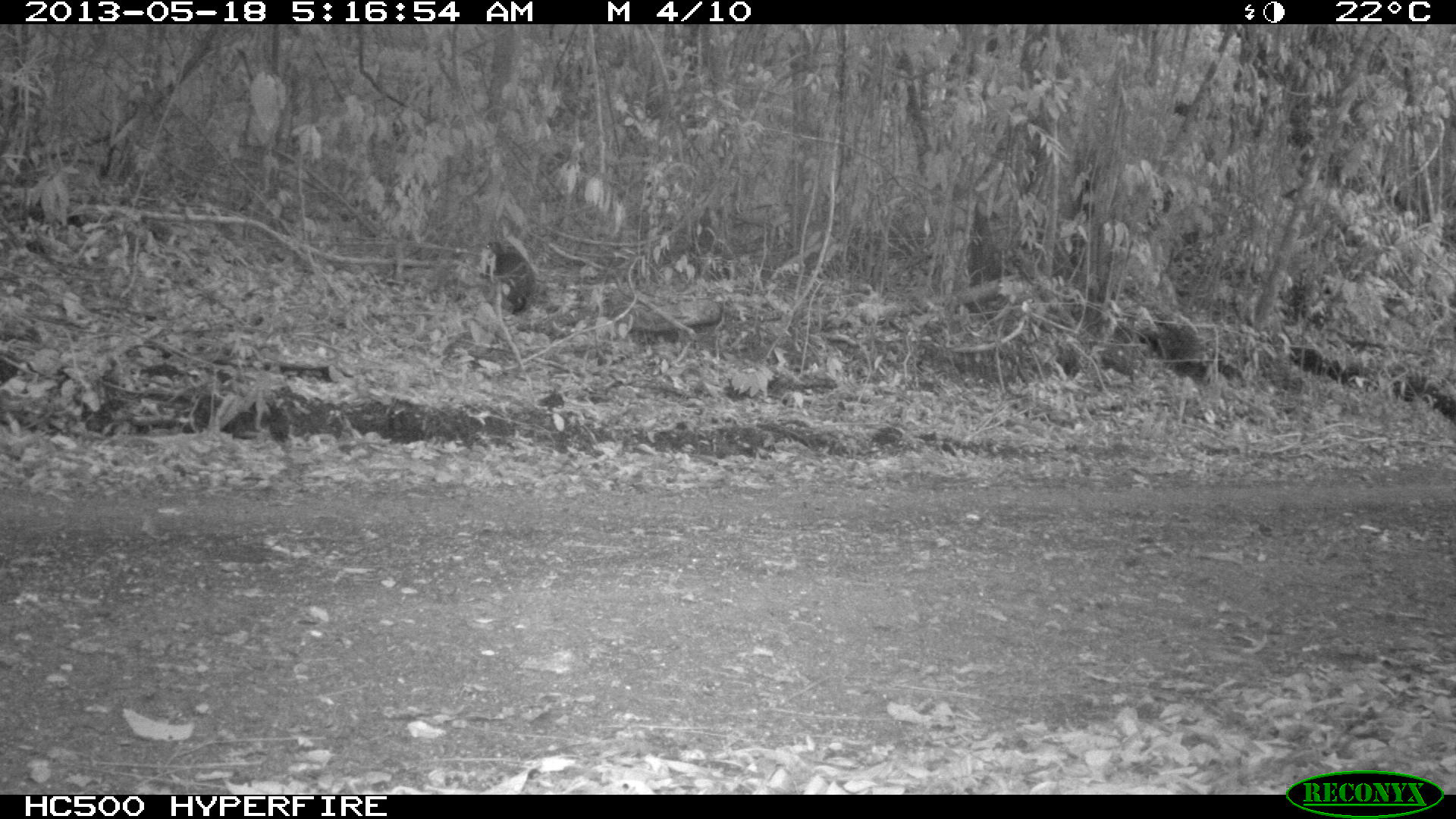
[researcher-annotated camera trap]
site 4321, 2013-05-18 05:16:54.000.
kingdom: Animalia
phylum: Chordata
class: Mammalia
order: Rodentia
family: Dasyproctidae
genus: Dasyprocta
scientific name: Dasyprocta punctata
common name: central american agouti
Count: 1.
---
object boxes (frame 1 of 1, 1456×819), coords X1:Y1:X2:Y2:
dasyprocta punctata: 478:238:535:315